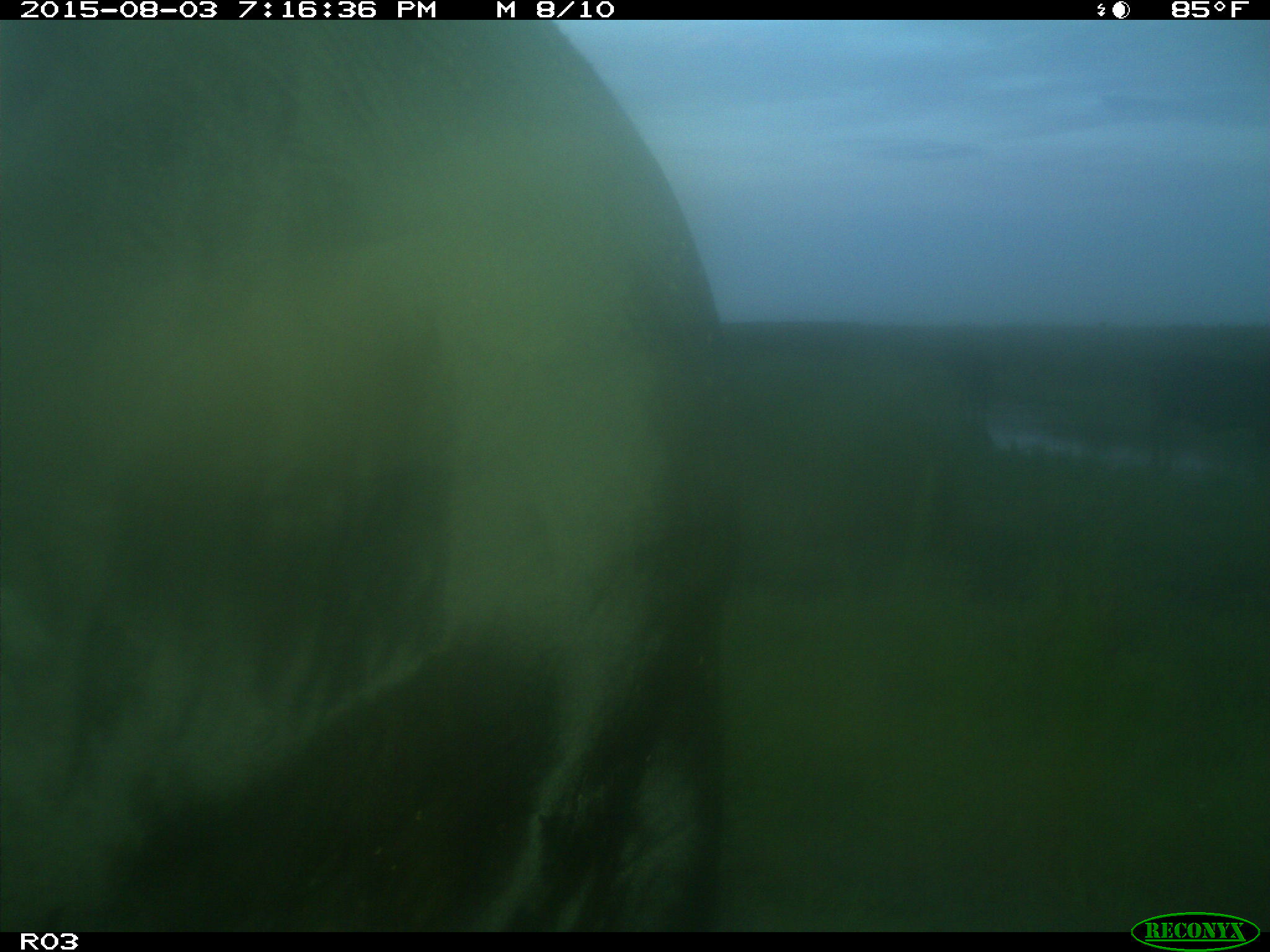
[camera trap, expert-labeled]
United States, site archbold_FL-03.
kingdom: Animalia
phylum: Chordata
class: Mammalia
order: Artiodactyla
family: Bovidae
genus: Bos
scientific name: Bos taurus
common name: domestic cow